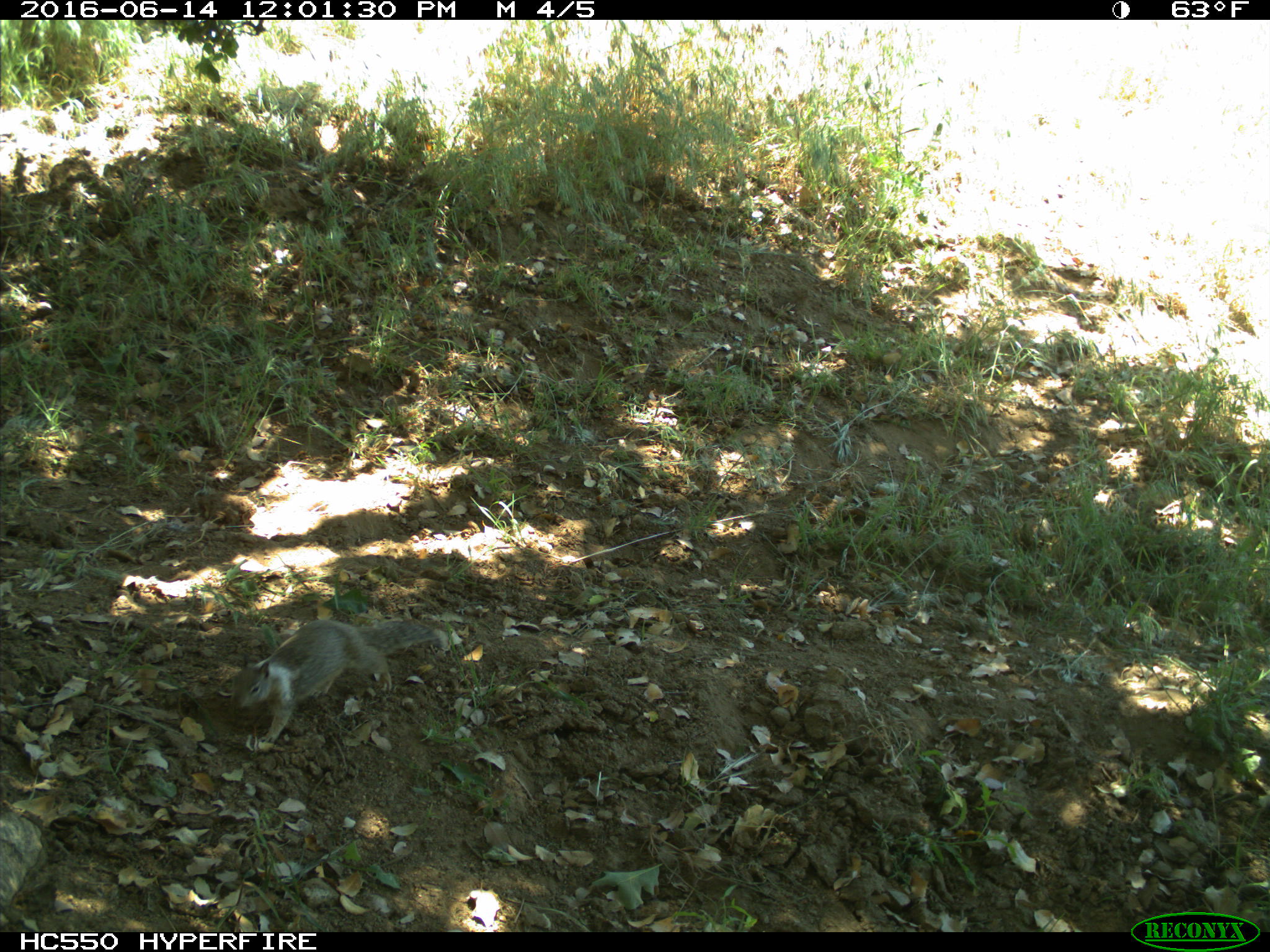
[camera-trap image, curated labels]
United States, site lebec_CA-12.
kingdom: Animalia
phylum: Chordata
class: Mammalia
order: Rodentia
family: Sciuridae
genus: Otospermophilus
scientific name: Otospermophilus beecheyi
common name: california ground squirrel